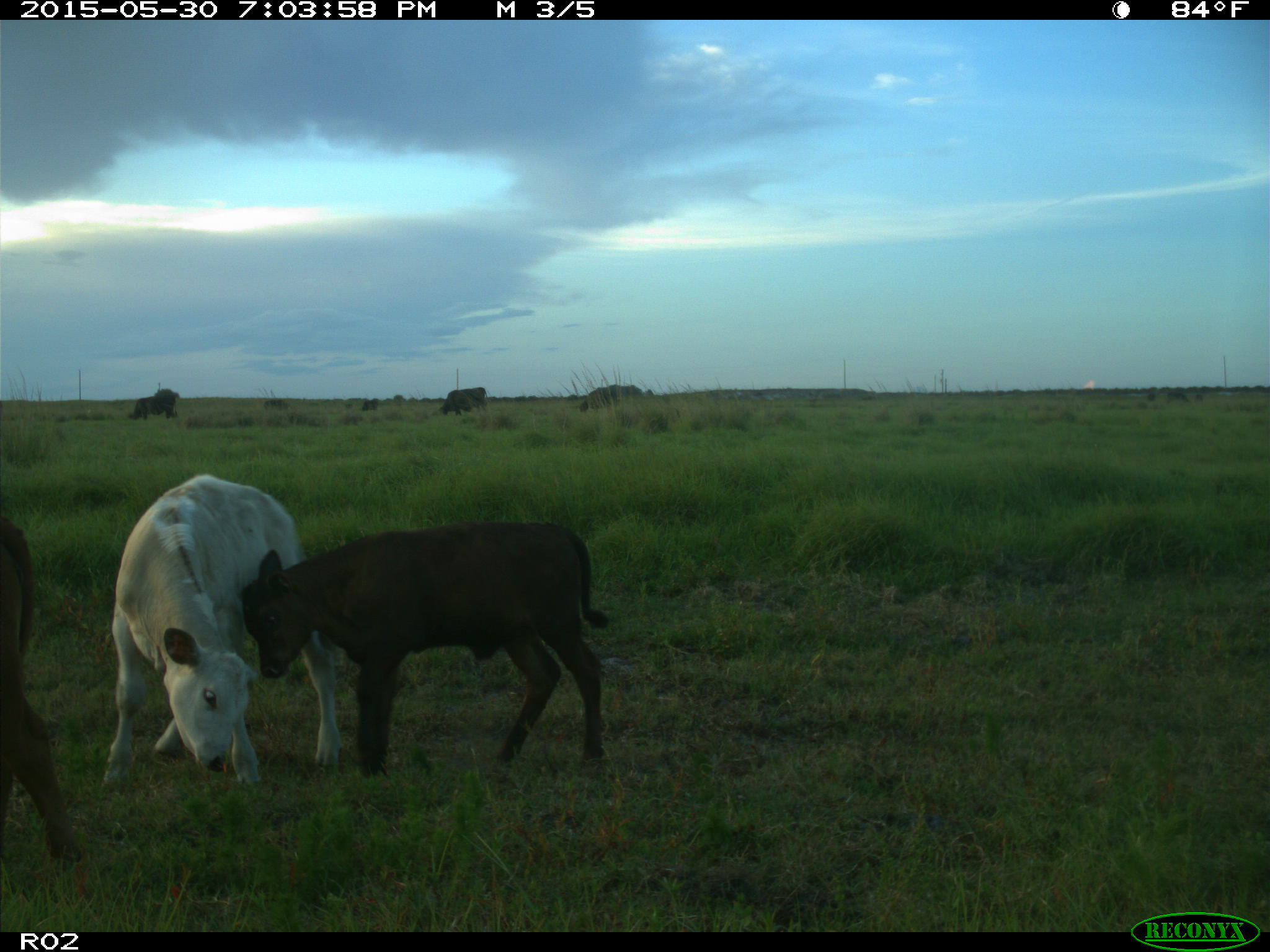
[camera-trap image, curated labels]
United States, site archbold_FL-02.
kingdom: Animalia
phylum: Chordata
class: Mammalia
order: Artiodactyla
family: Bovidae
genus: Bos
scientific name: Bos taurus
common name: domestic cow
Bos taurus (domestic cow).